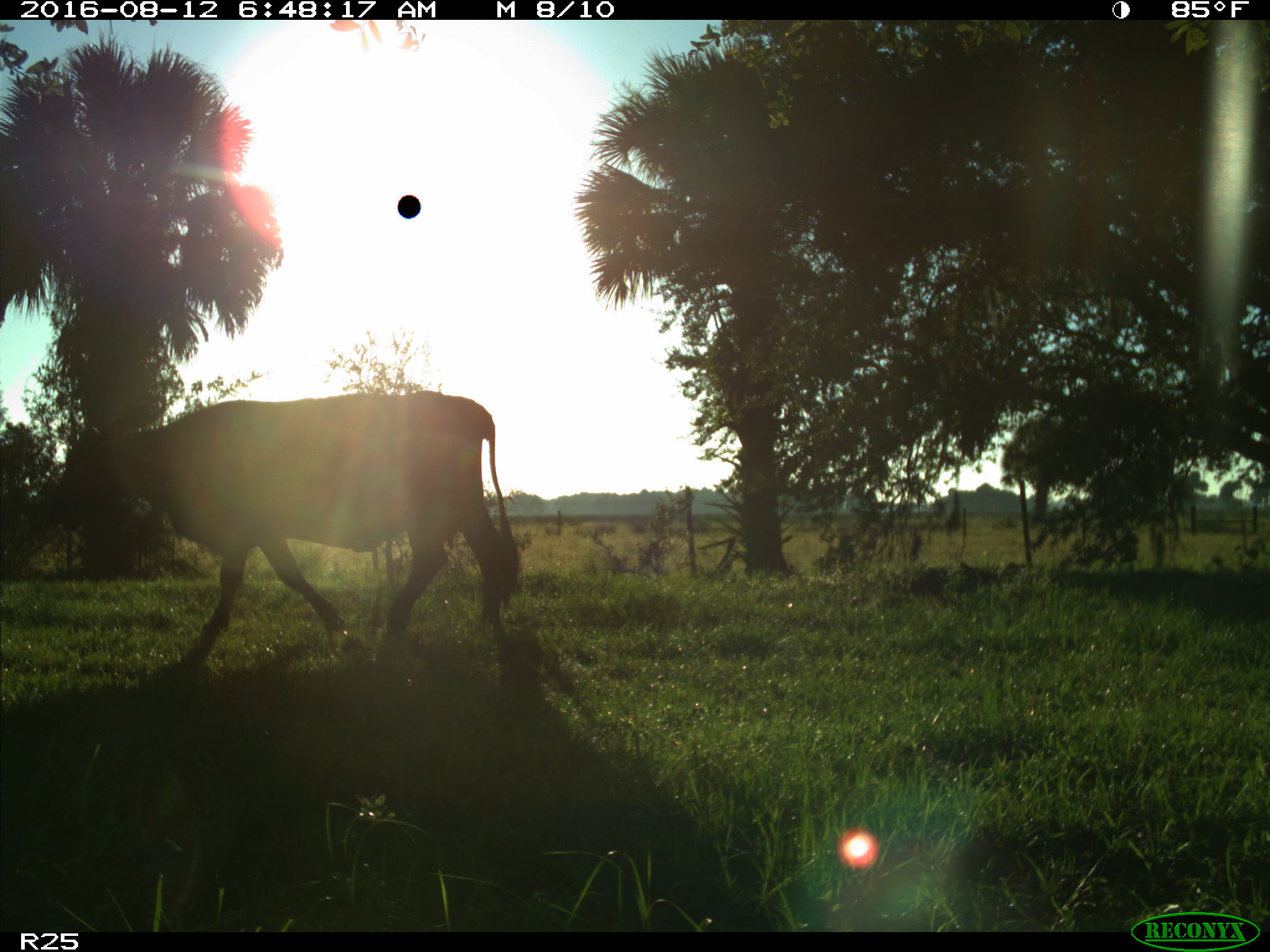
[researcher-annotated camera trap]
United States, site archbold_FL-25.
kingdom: Animalia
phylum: Chordata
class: Mammalia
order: Artiodactyla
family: Bovidae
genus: Bos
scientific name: Bos taurus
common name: domestic cow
Bos taurus (domestic cow).